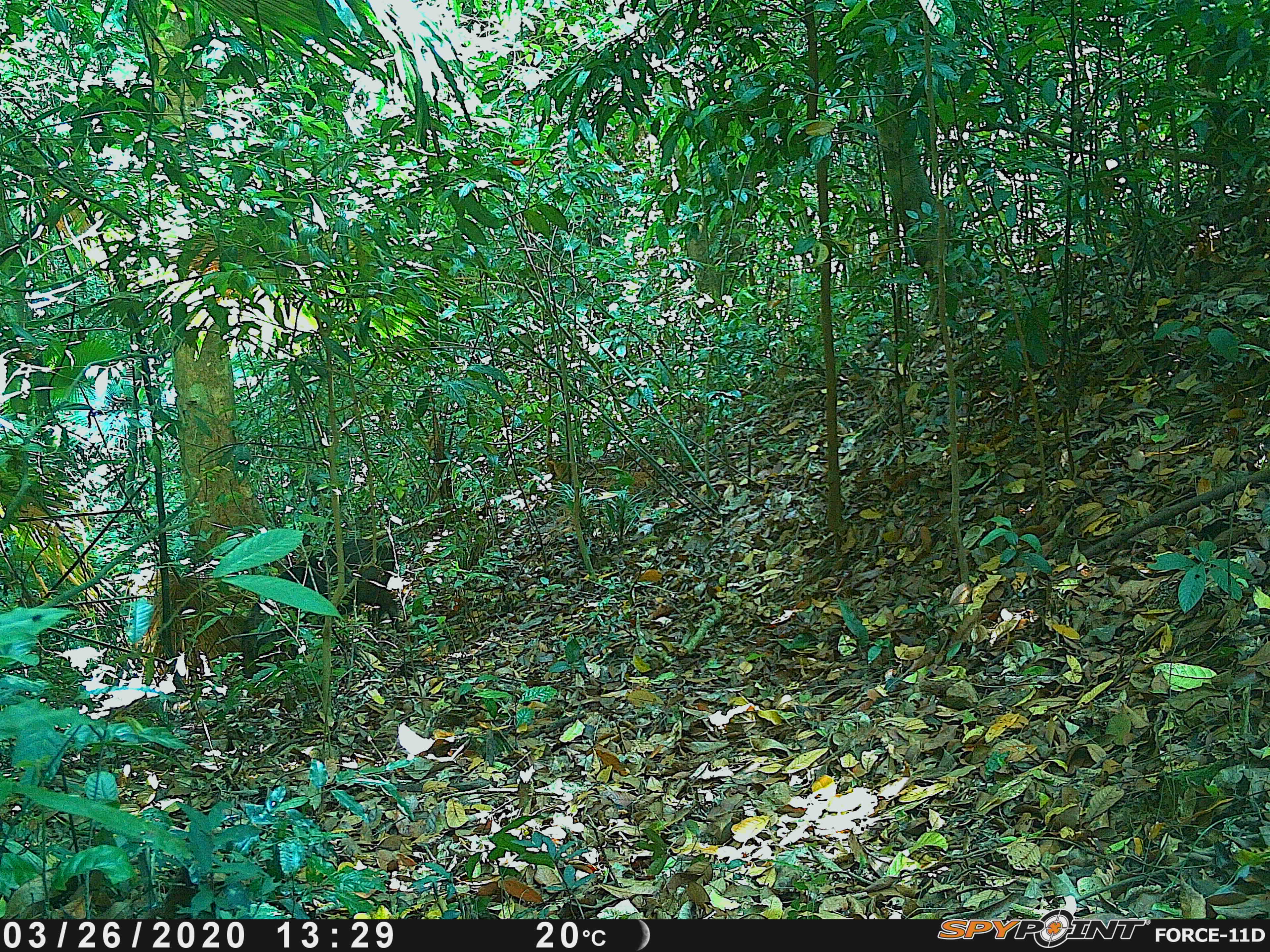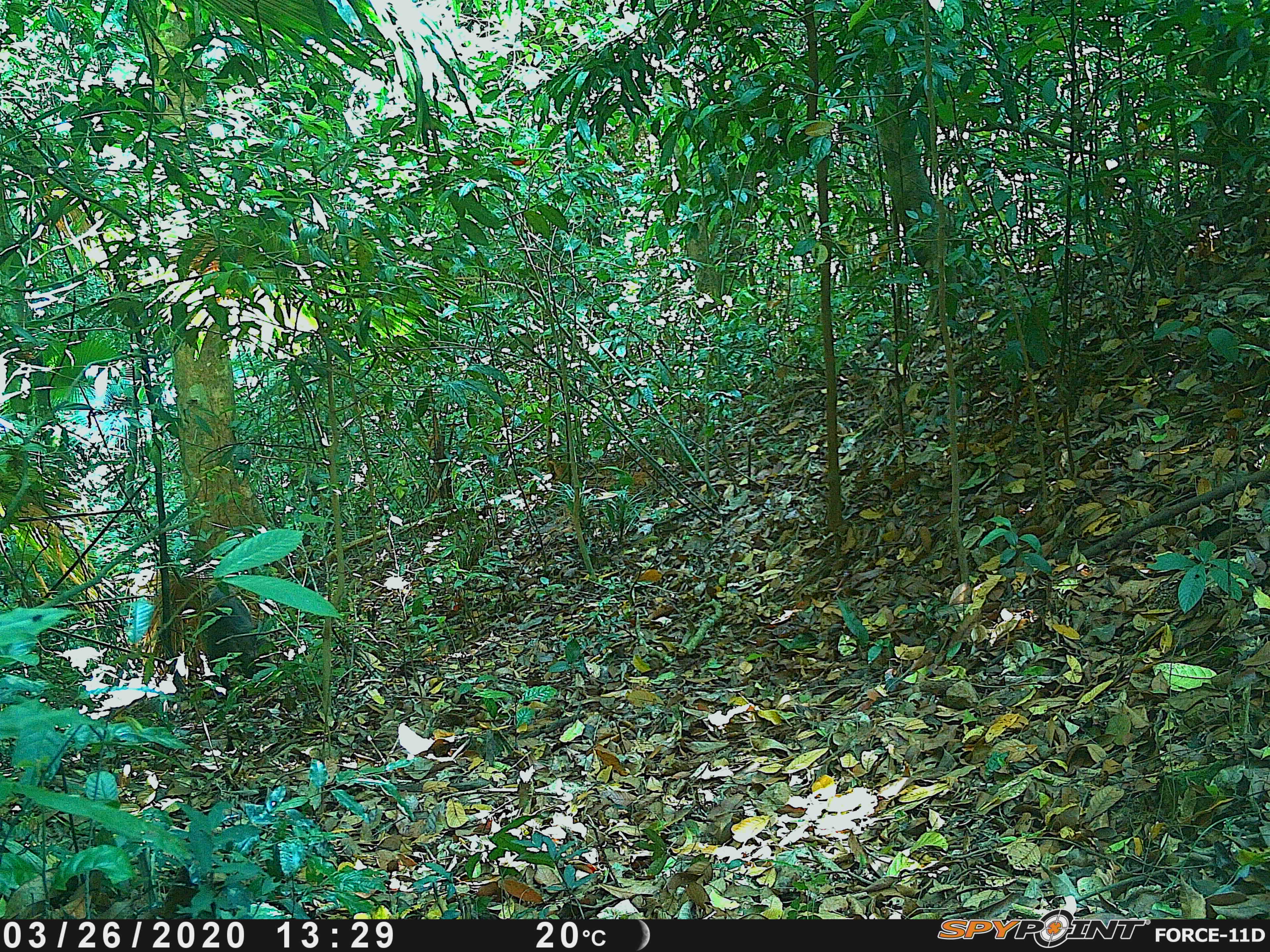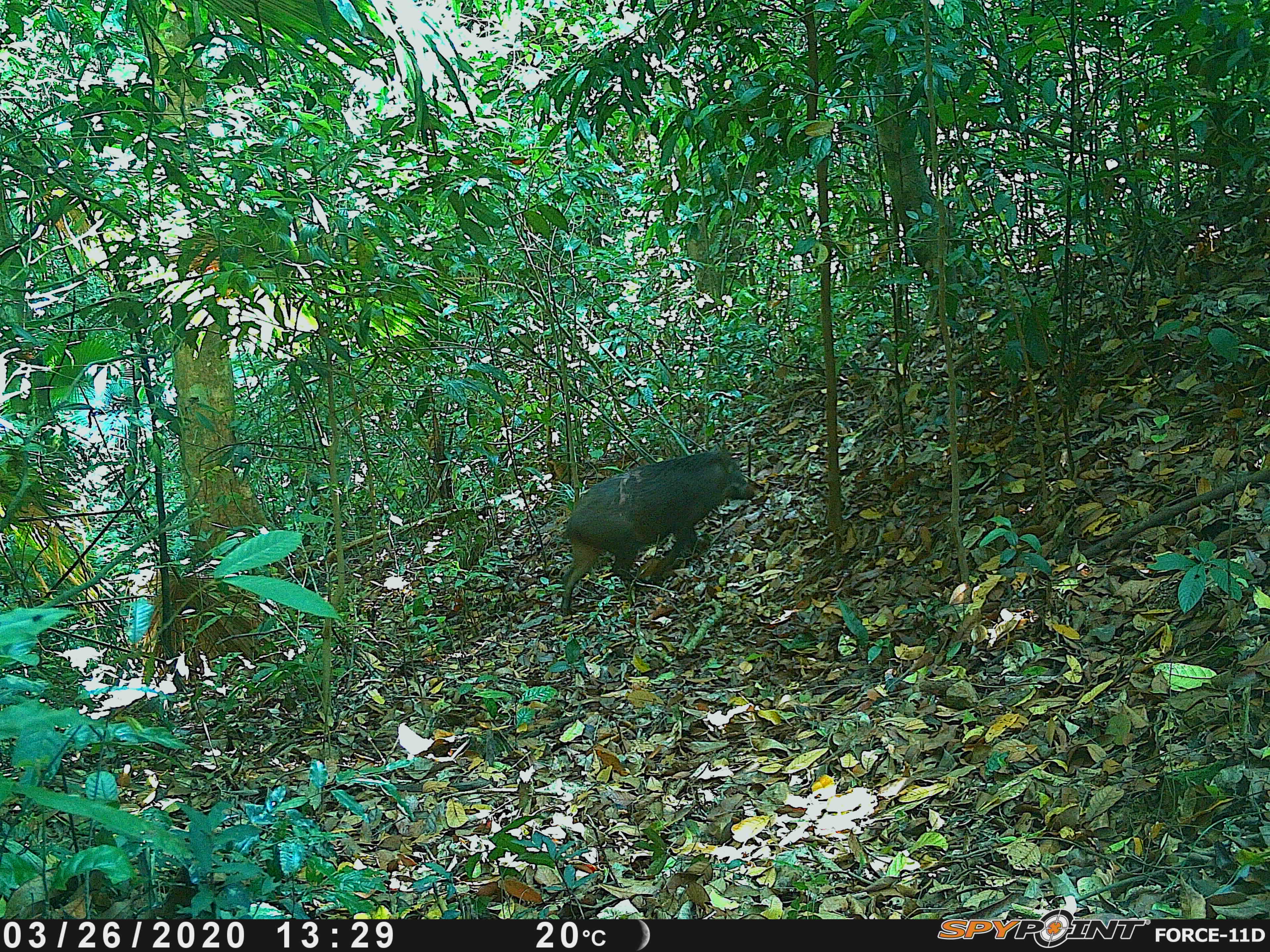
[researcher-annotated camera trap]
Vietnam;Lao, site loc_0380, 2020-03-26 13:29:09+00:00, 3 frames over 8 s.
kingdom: Animalia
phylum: Chordata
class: Mammalia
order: Artiodactyla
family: Suidae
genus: Sus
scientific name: Sus scrofa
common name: eurasian wild pig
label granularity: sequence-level